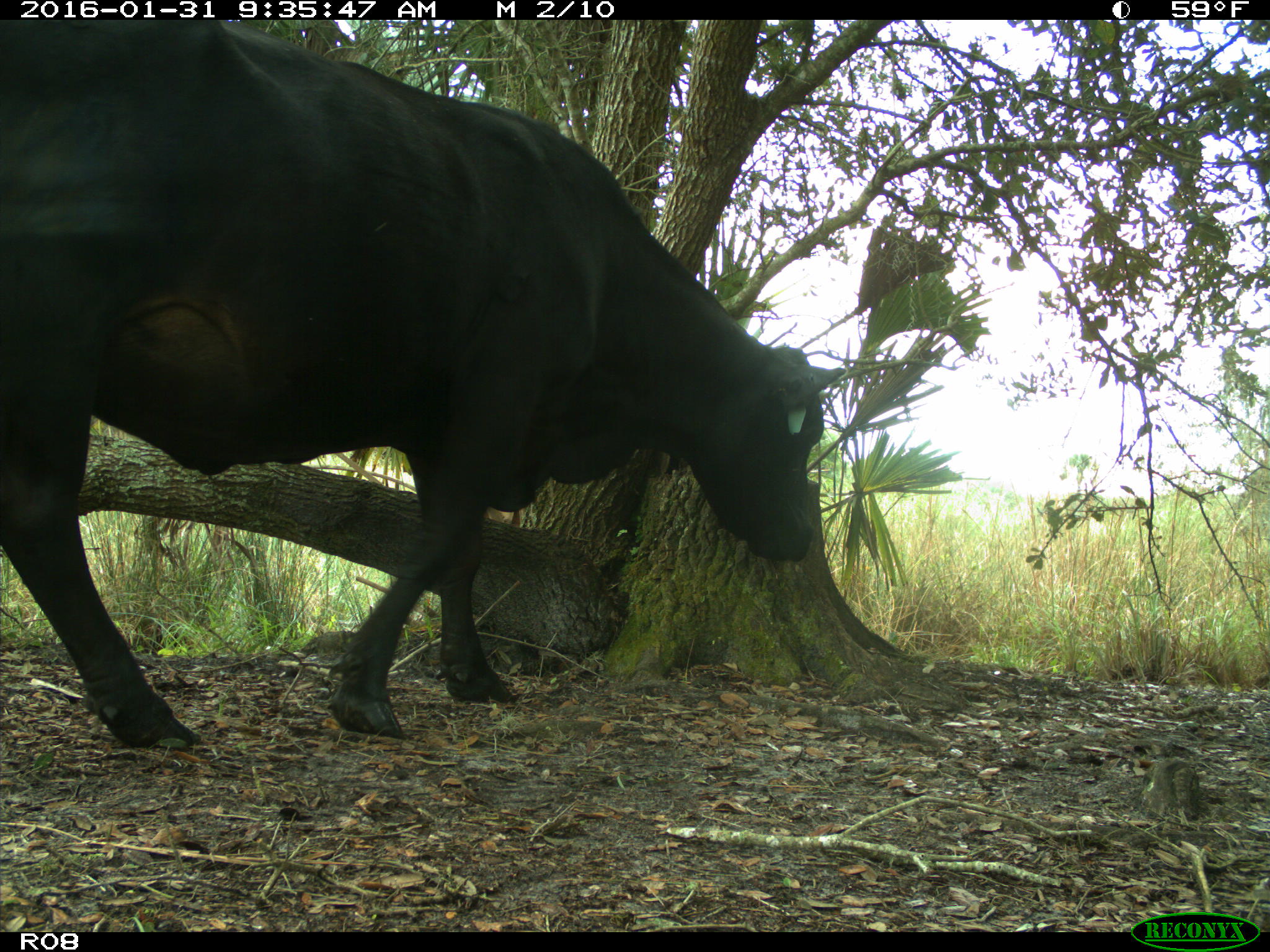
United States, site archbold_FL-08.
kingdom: Animalia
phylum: Chordata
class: Mammalia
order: Artiodactyla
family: Bovidae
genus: Bos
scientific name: Bos taurus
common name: domestic cow